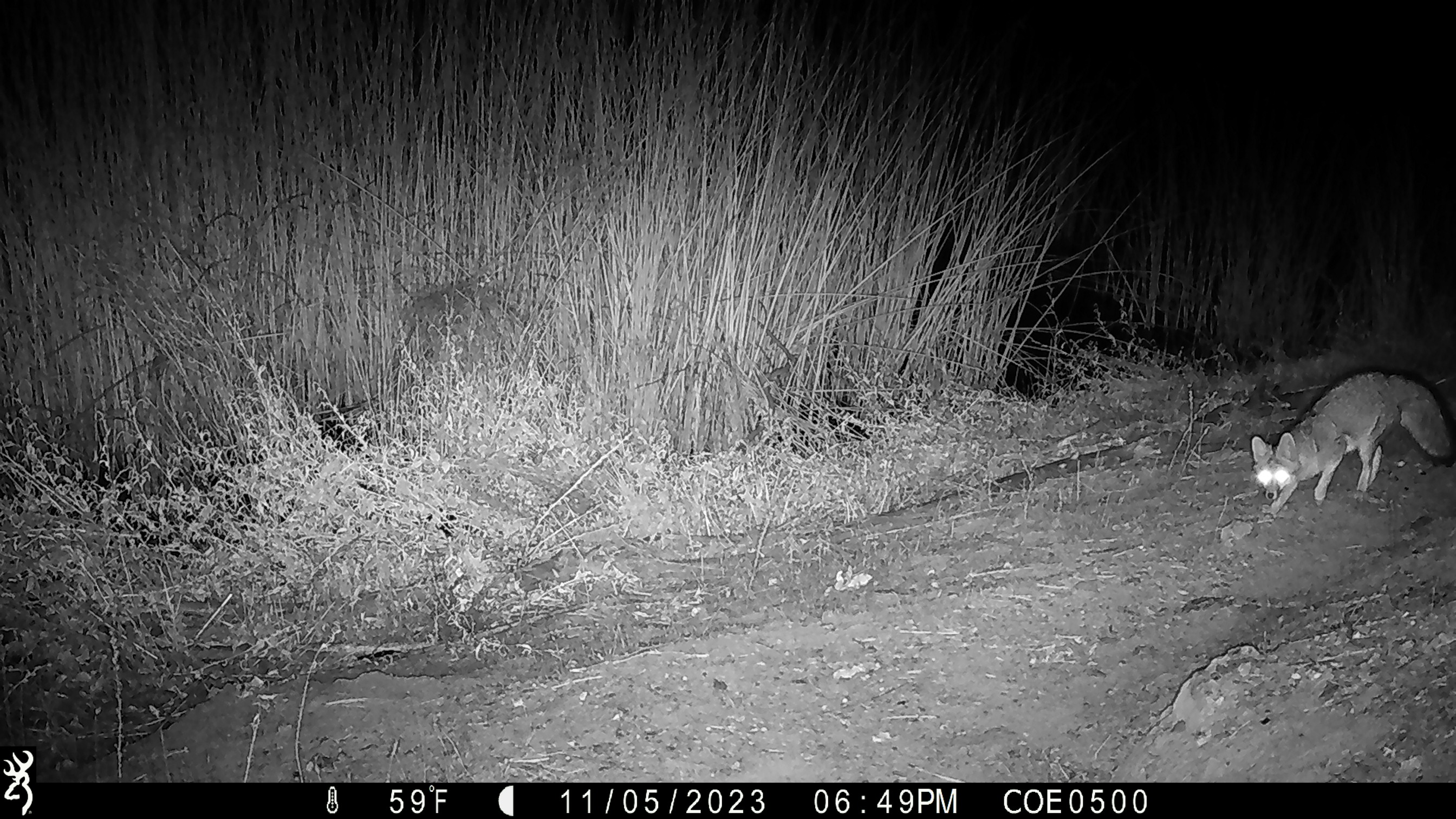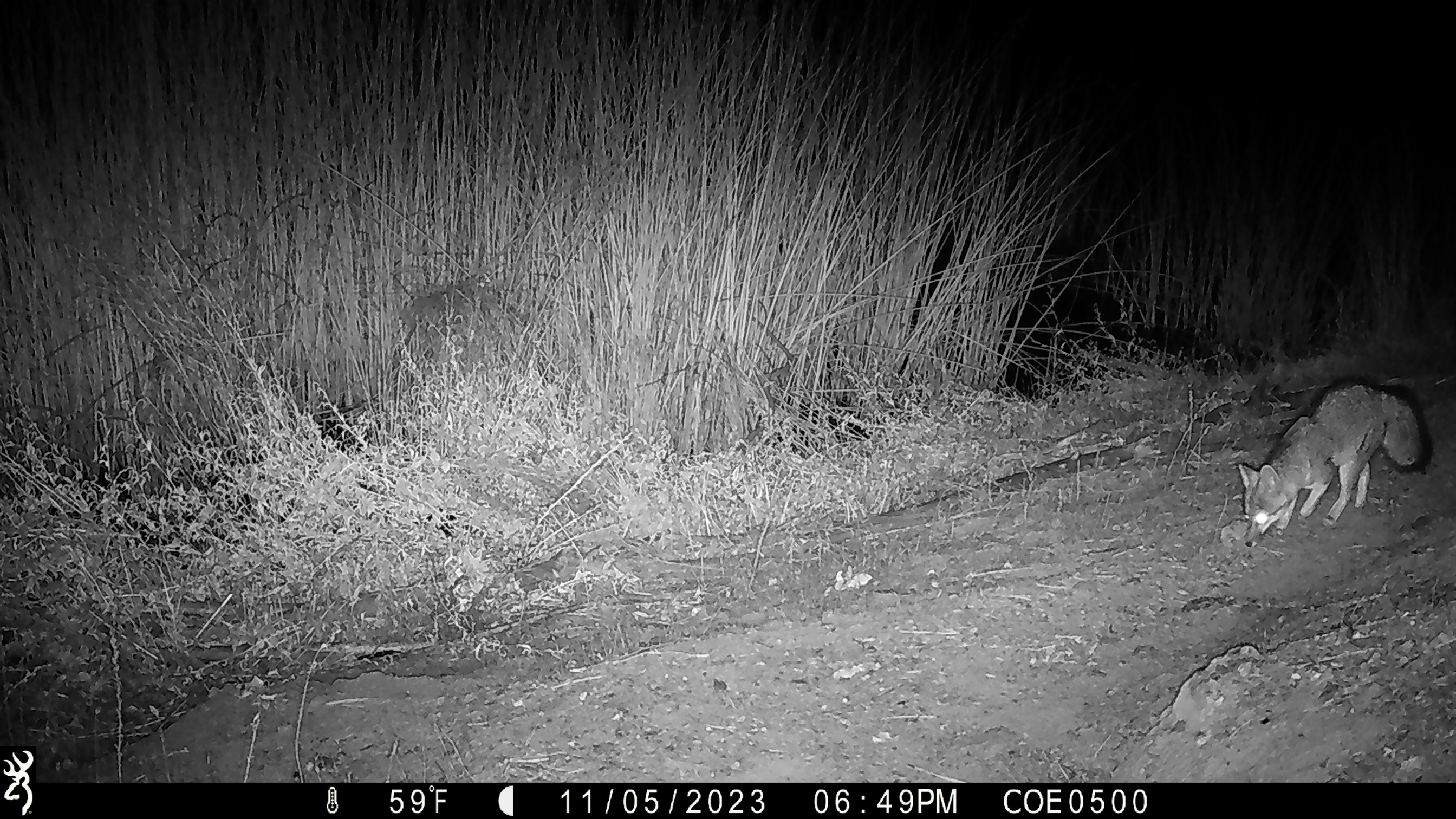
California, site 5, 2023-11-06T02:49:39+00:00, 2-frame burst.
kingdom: Animalia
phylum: Chordata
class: Mammalia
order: Carnivora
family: Canidae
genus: Urocyon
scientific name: Urocyon cinereoargenteus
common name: gray fox